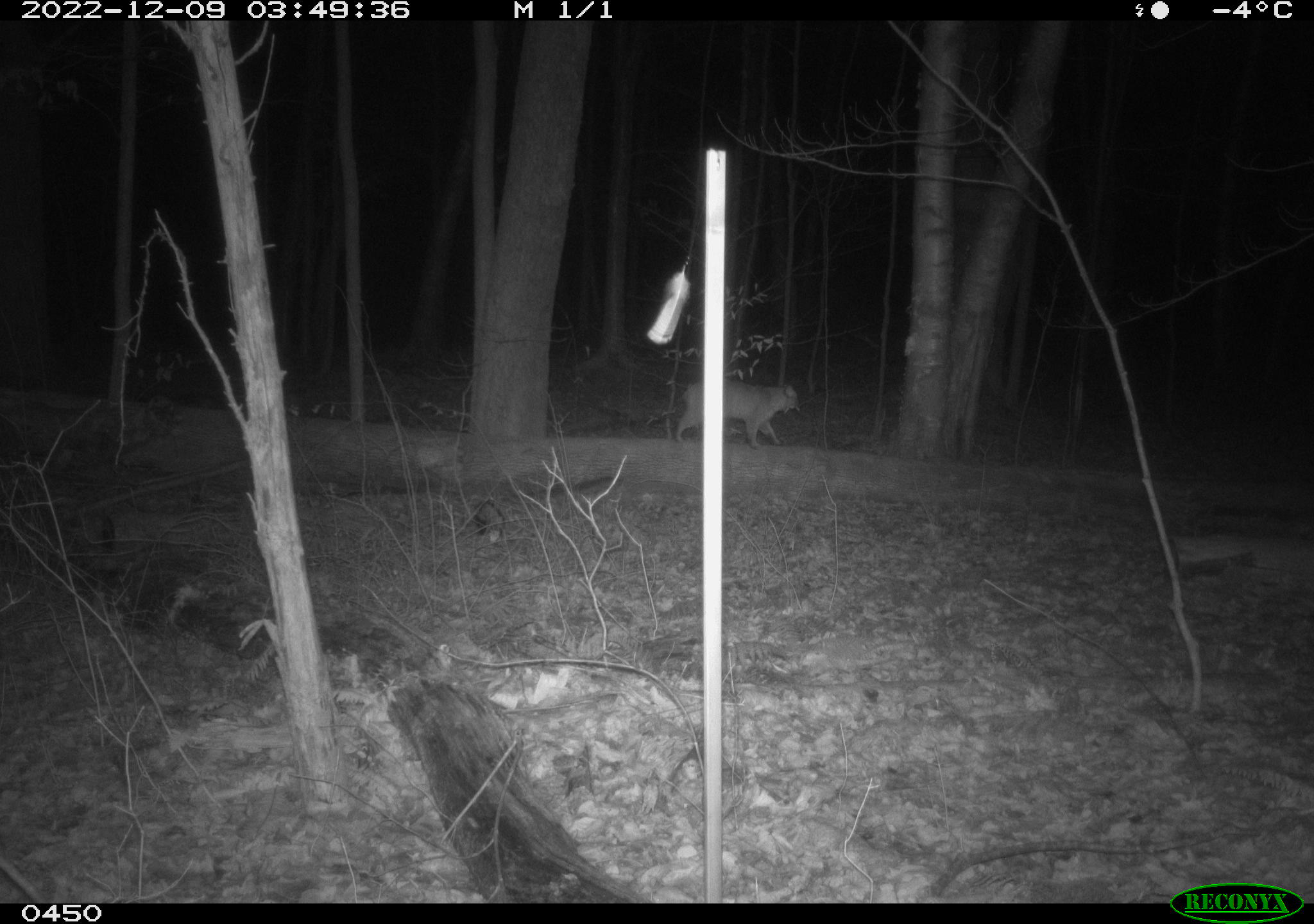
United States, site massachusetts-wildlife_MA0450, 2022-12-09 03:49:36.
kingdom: Animalia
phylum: Chordata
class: Mammalia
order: Carnivora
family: Felidae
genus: Lynx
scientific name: Lynx rufus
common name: bobcat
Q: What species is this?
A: Bobcat (Lynx rufus).